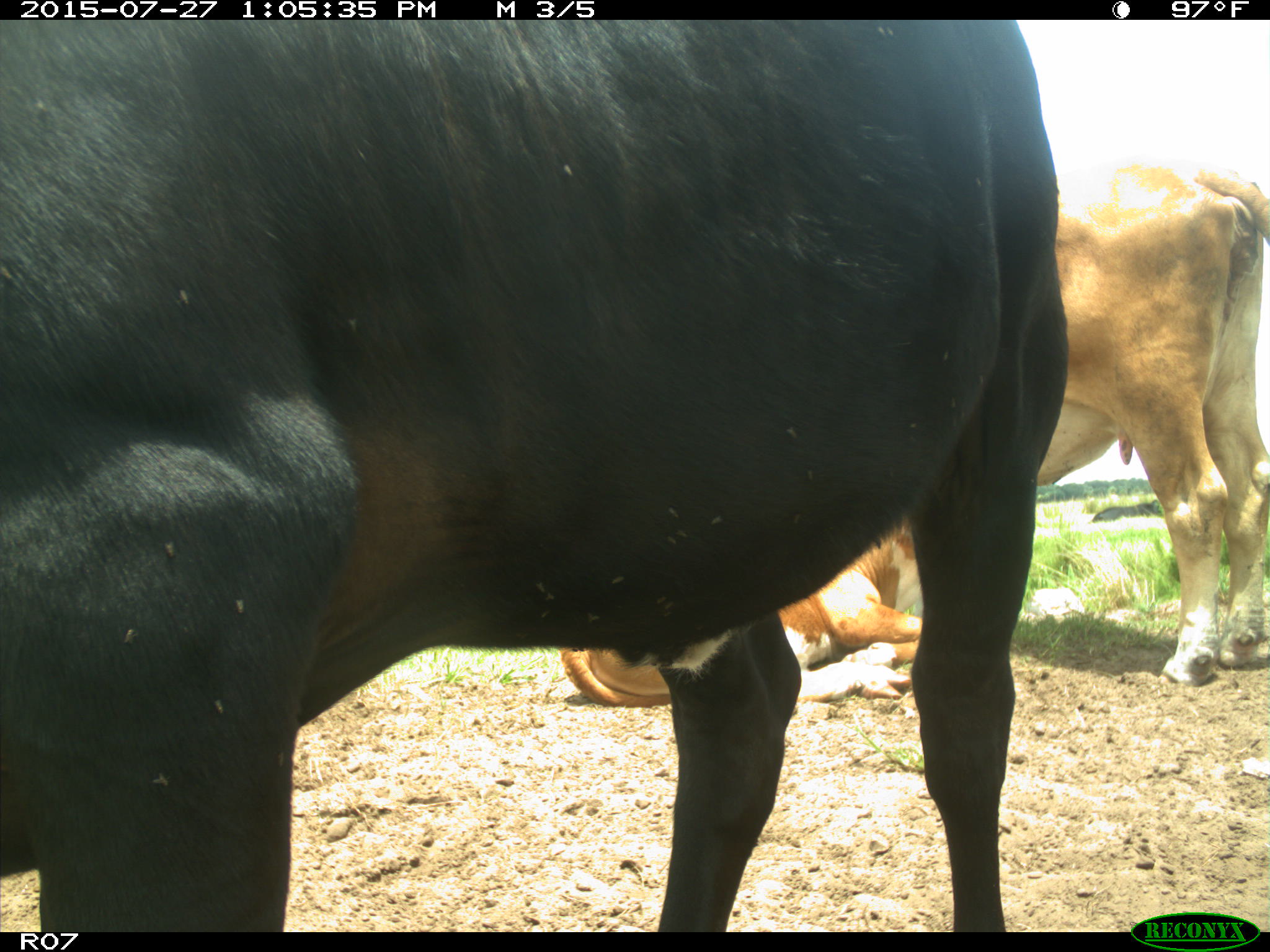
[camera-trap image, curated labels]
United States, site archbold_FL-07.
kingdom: Animalia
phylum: Chordata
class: Mammalia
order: Artiodactyla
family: Bovidae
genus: Bos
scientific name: Bos taurus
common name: domestic cow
Bos taurus (domestic cow).